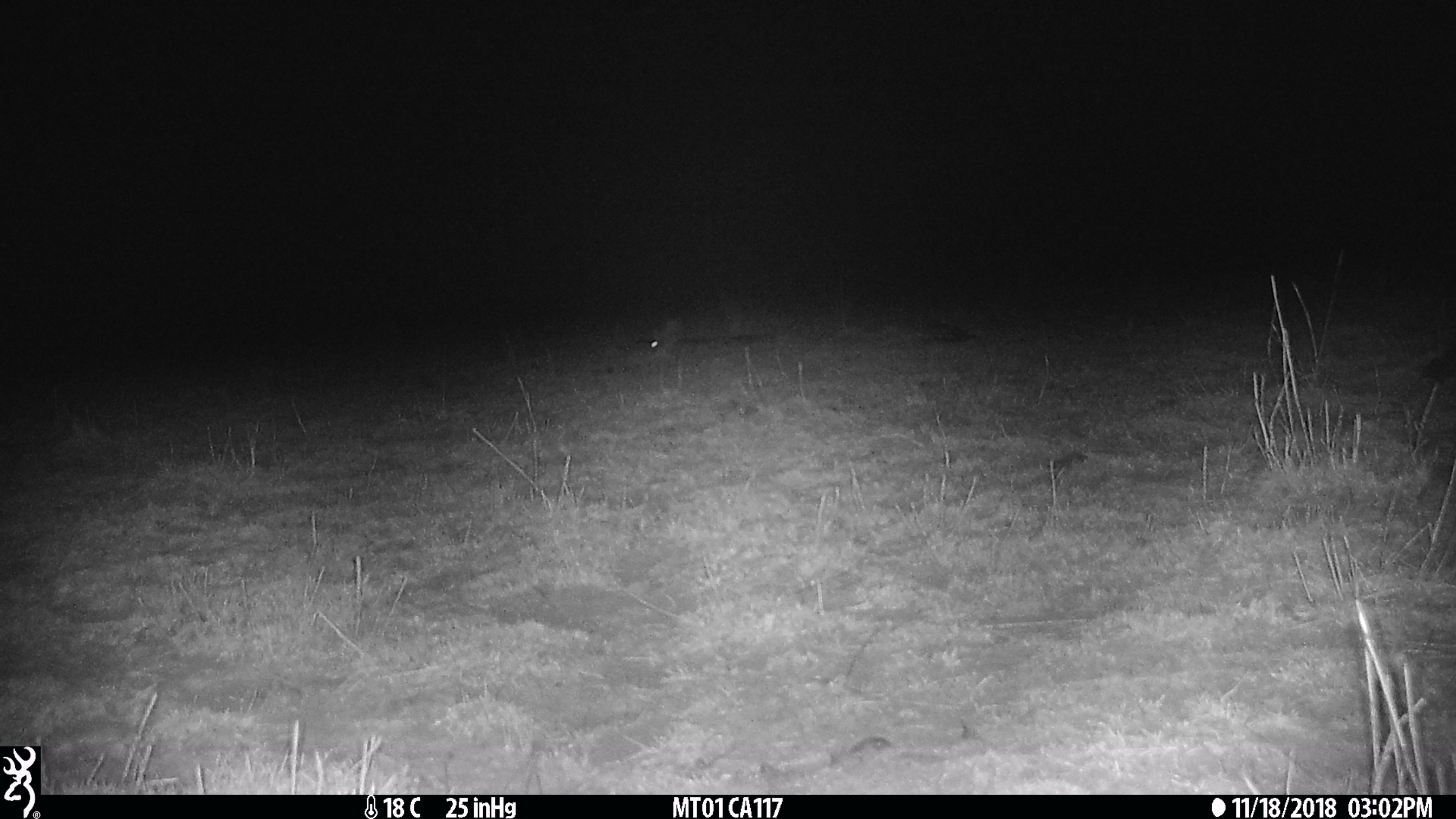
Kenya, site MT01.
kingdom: Animalia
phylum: Chordata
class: Mammalia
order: Rodentia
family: Pedetidae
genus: Pedetes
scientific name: Pedetes capensis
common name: springhare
Springhare (Pedetes capensis).